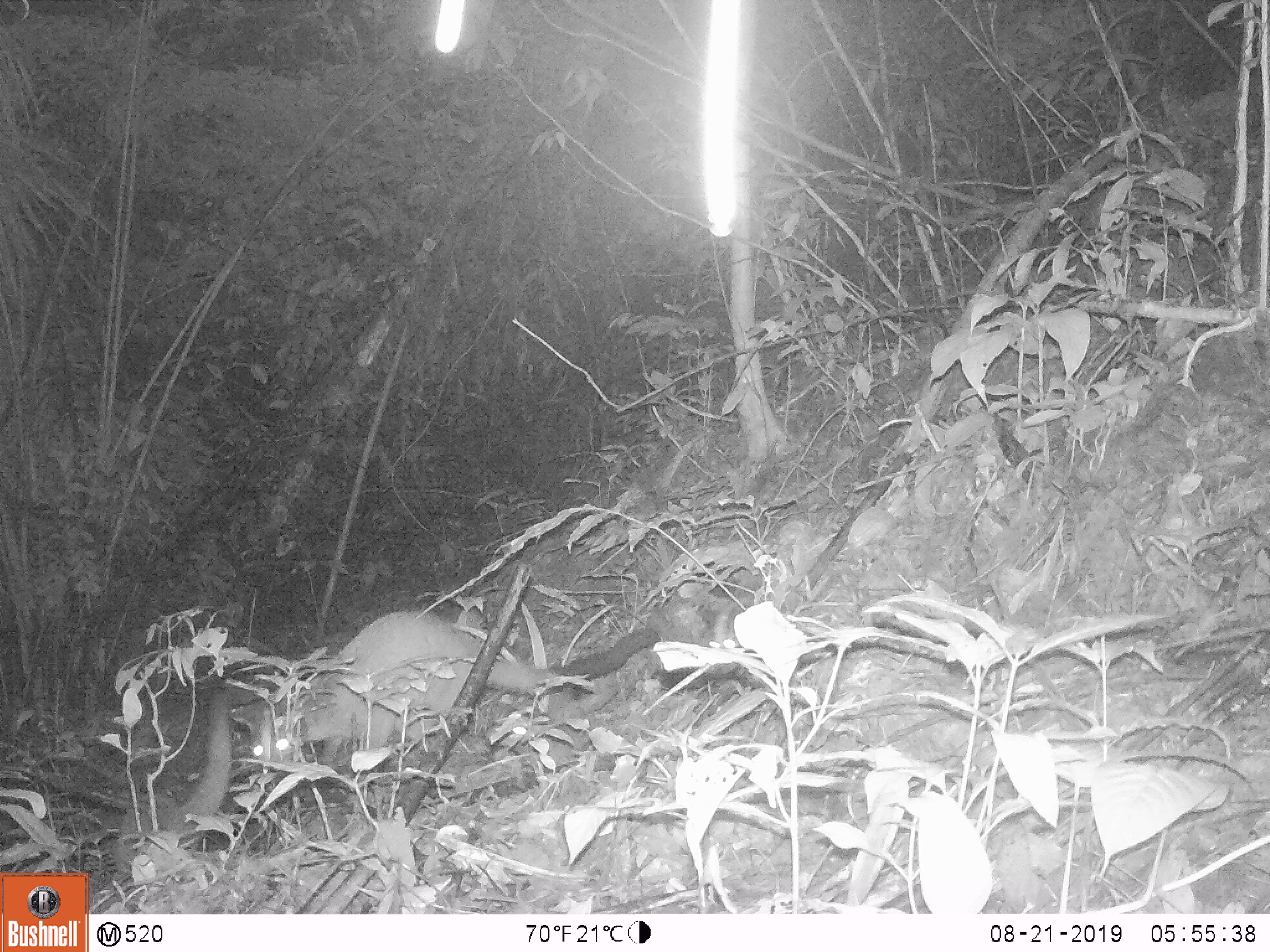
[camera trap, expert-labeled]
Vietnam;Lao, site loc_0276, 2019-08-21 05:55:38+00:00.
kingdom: Animalia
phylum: Chordata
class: Mammalia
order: Carnivora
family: Viverridae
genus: Paguma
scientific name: Paguma larvata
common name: masked palm civet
Masked palm civet (Paguma larvata). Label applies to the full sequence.